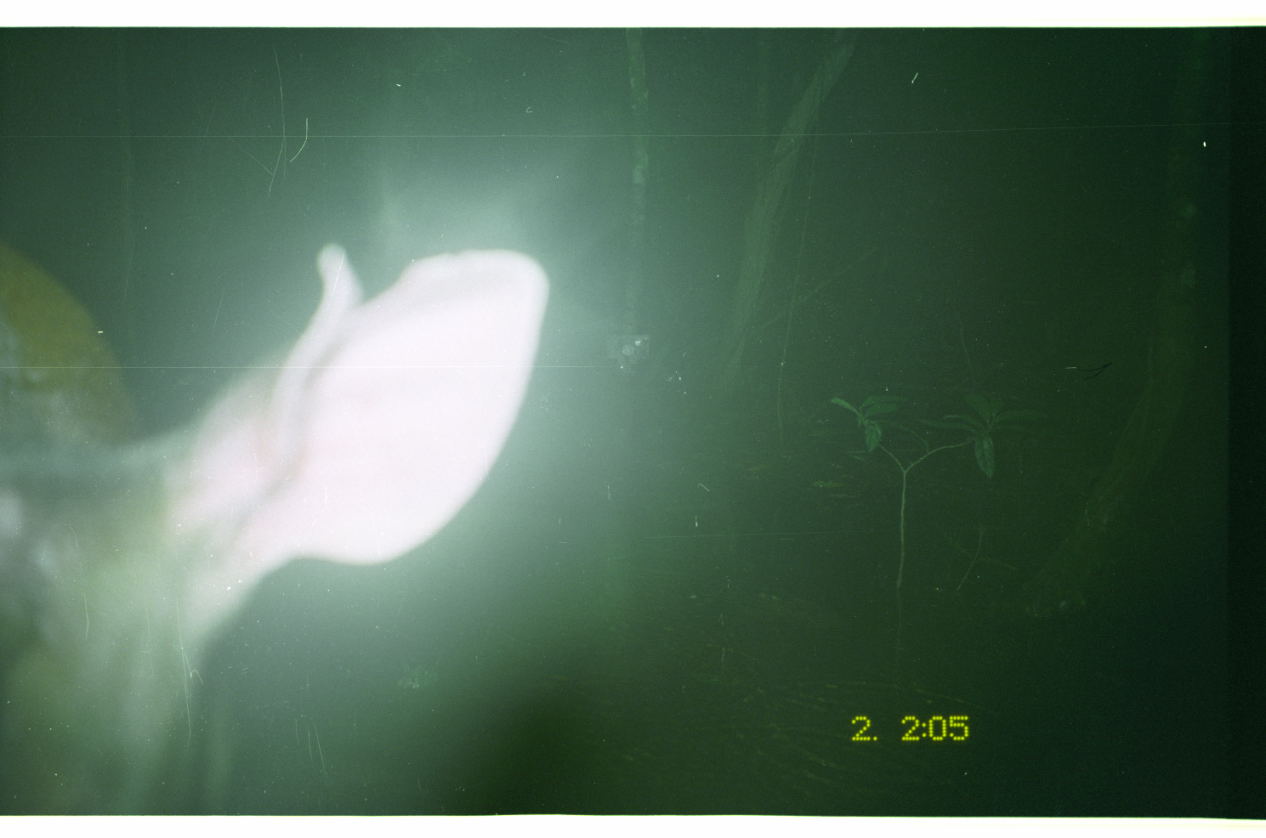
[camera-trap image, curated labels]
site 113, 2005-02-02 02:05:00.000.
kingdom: Animalia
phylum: Chordata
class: Mammalia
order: Artiodactyla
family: Cervidae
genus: Mazama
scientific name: Mazama americana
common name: red brocket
Mazama americana (red brocket).